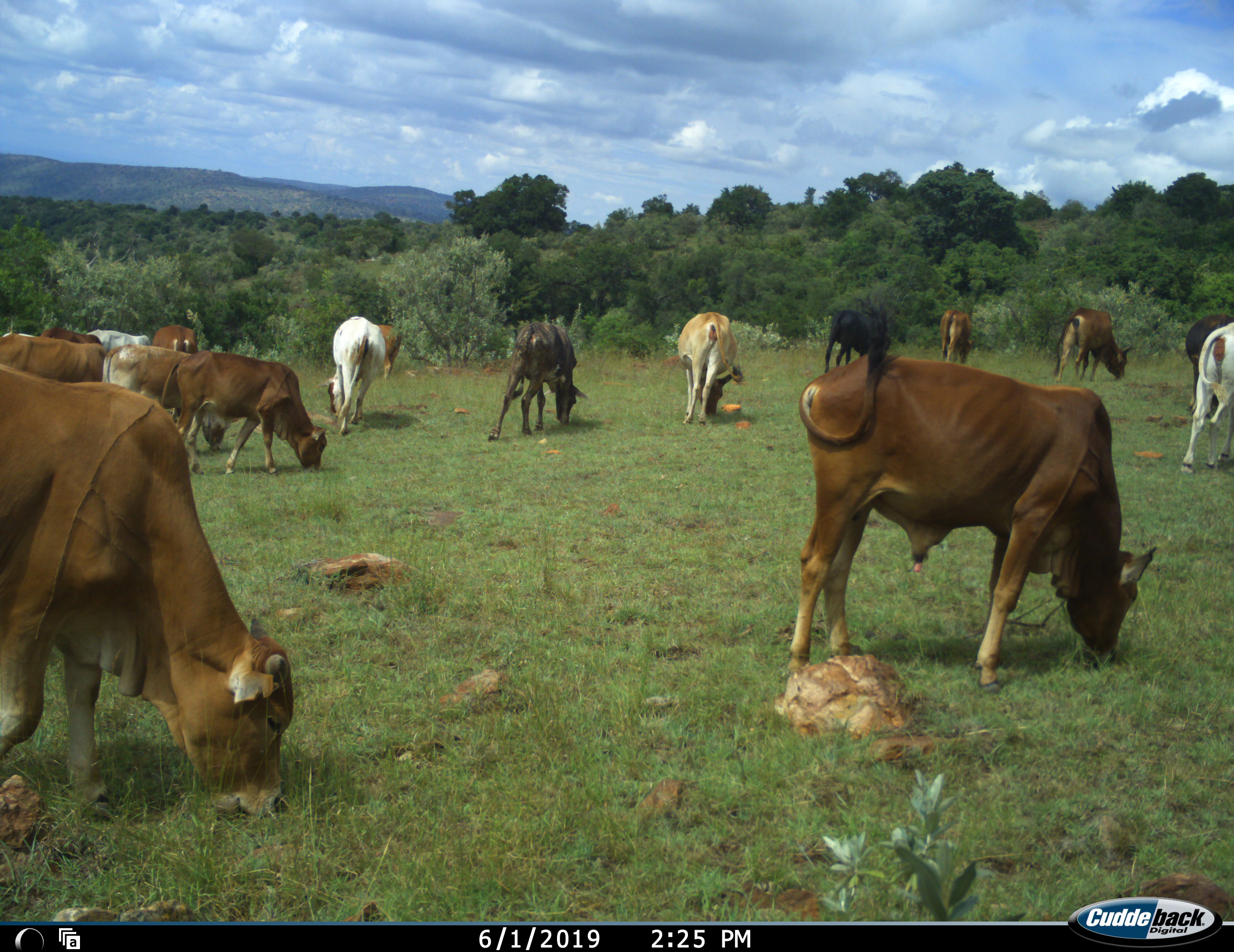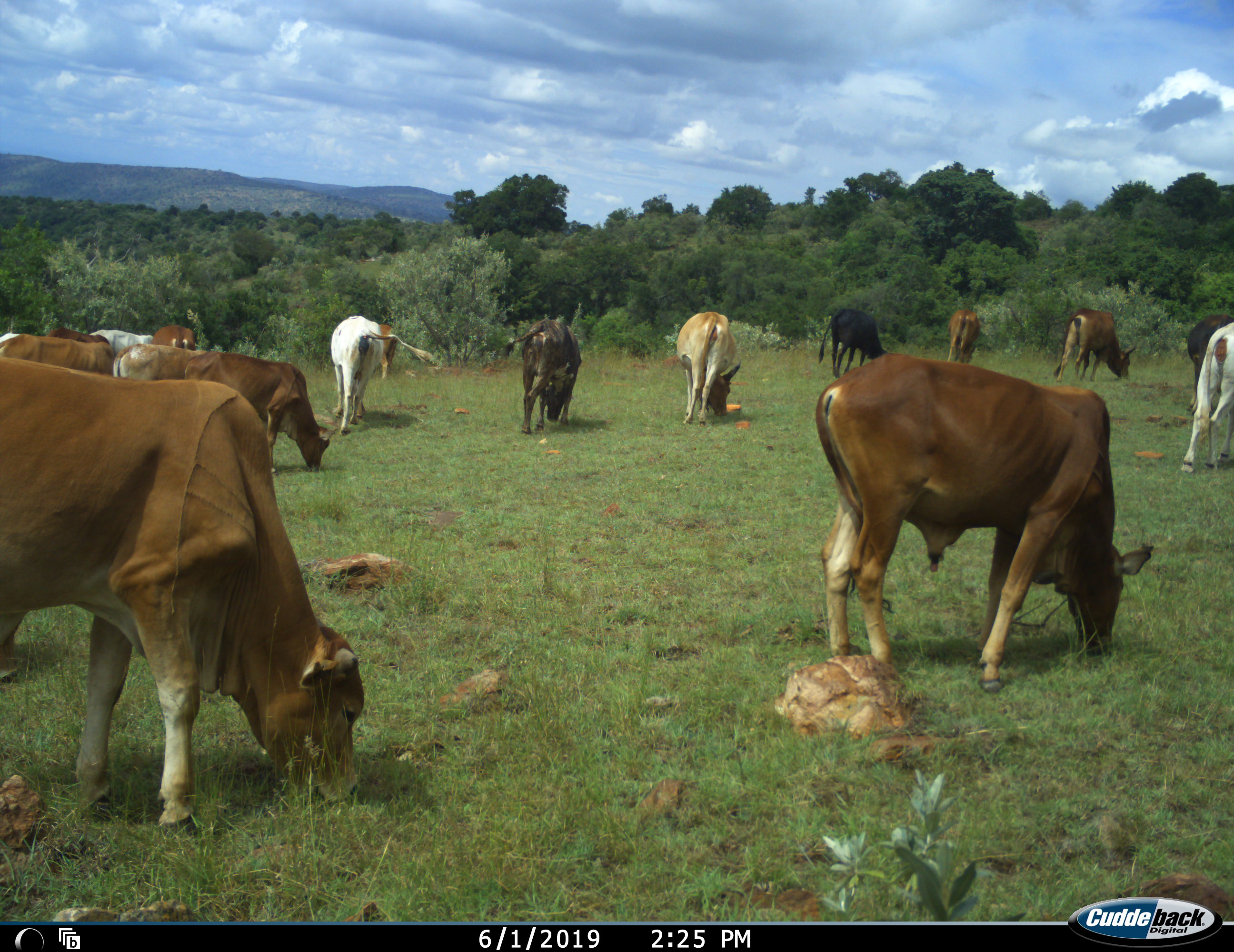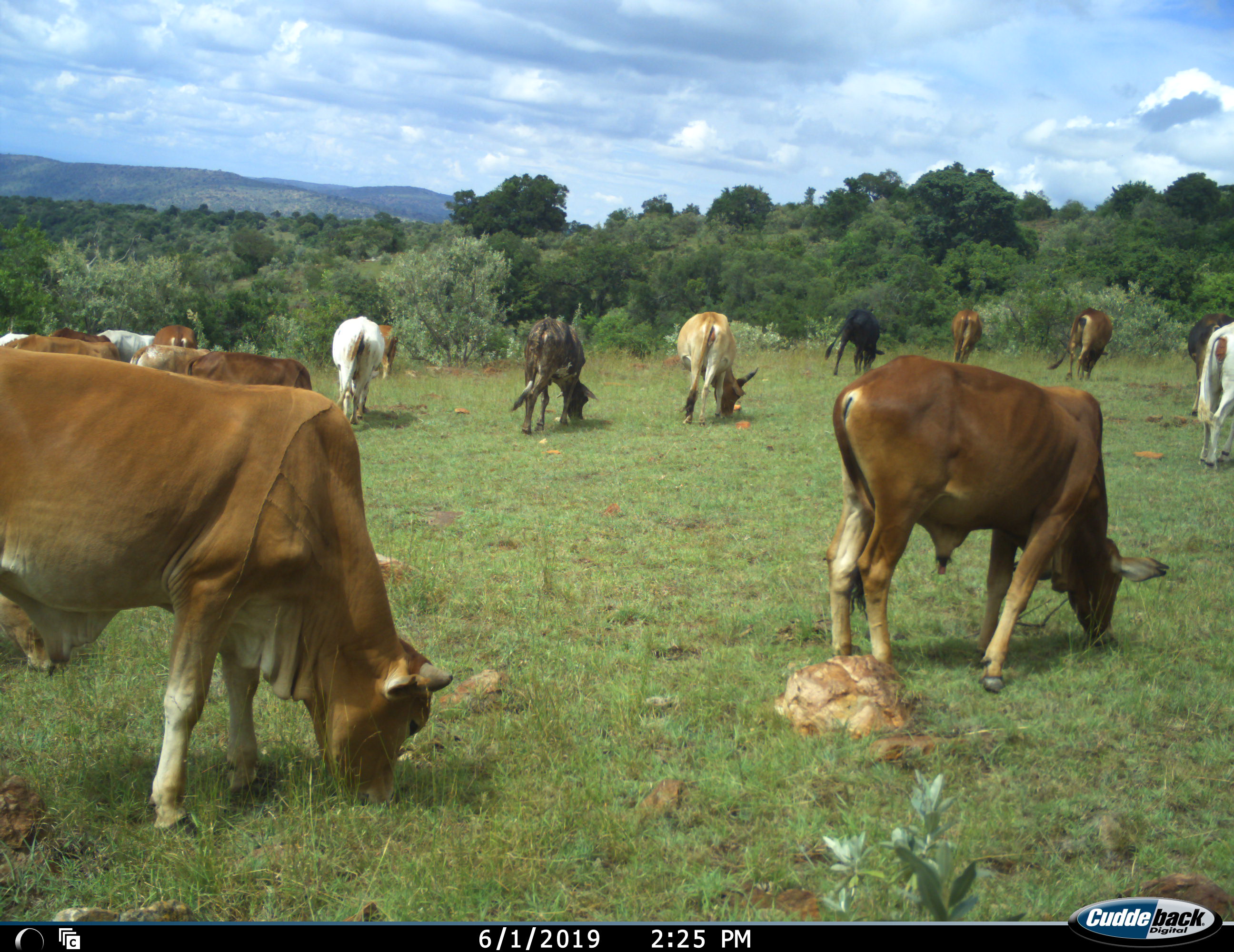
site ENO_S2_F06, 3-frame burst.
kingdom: Animalia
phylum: Chordata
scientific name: Vertebrata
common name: domestic animal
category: domesticanimal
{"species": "domesticanimal (domestic animal) (Vertebrata)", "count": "11-50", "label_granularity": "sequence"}